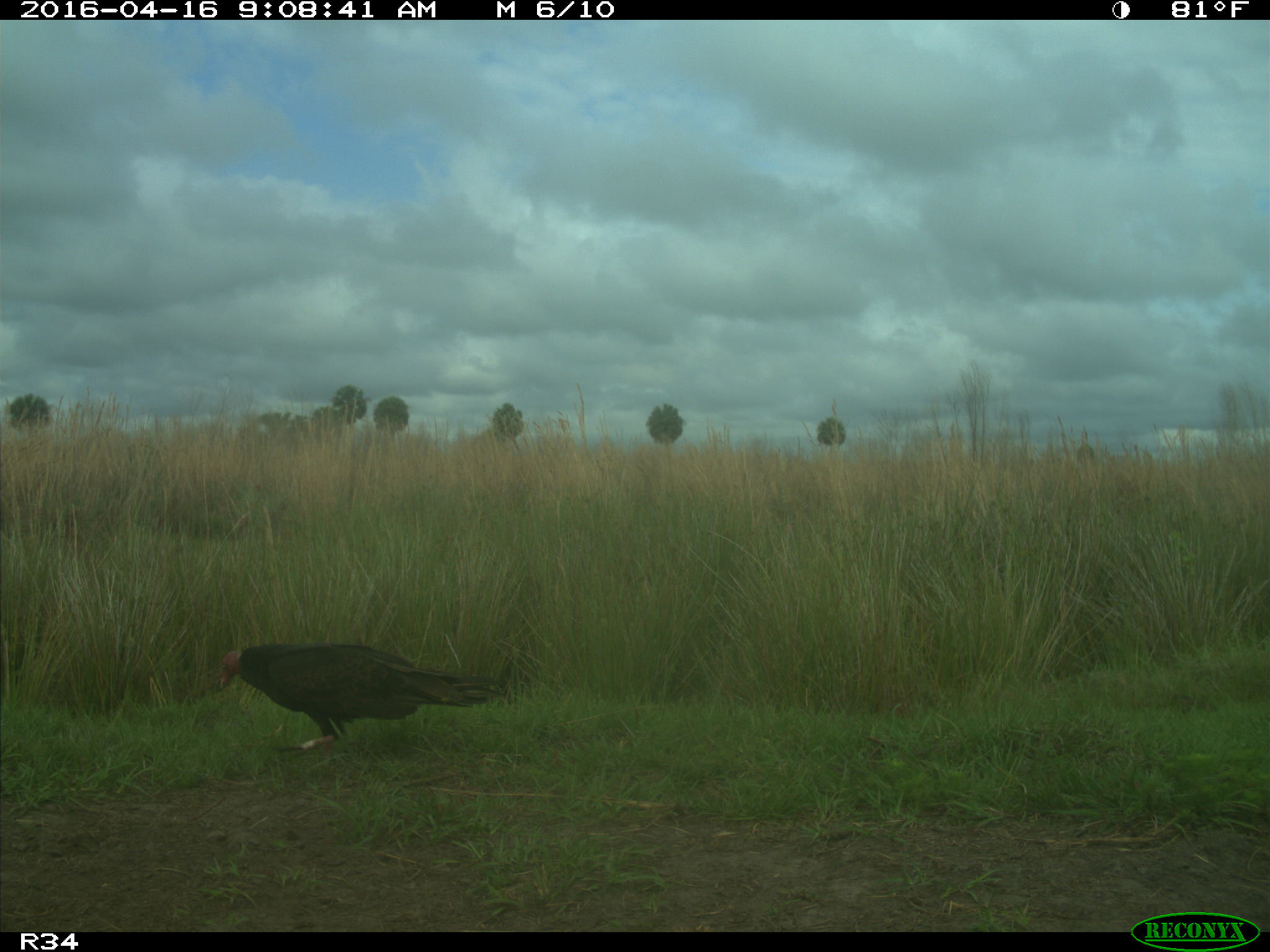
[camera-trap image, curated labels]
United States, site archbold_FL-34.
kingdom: Animalia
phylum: Chordata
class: Aves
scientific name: Aves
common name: birds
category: unidentified bird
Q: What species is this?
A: Unidentified bird (birds) (Aves).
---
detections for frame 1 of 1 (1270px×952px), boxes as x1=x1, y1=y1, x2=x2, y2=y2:
animal: x1=218, y1=641, x2=504, y2=756